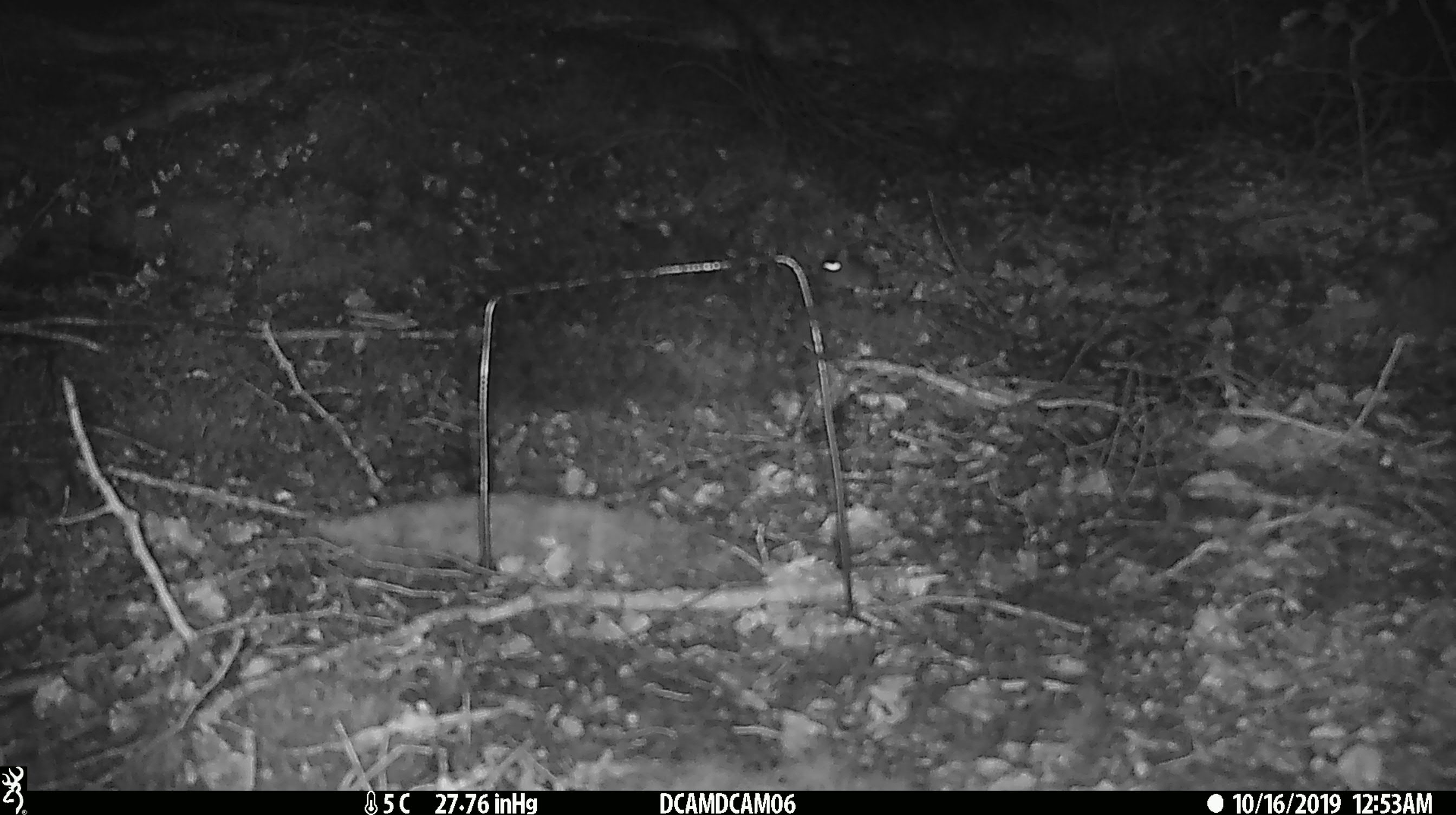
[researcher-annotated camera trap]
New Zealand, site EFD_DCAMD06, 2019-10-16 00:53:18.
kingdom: Animalia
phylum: Chordata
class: Mammalia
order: Rodentia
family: Muridae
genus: Mus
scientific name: Mus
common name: mouse